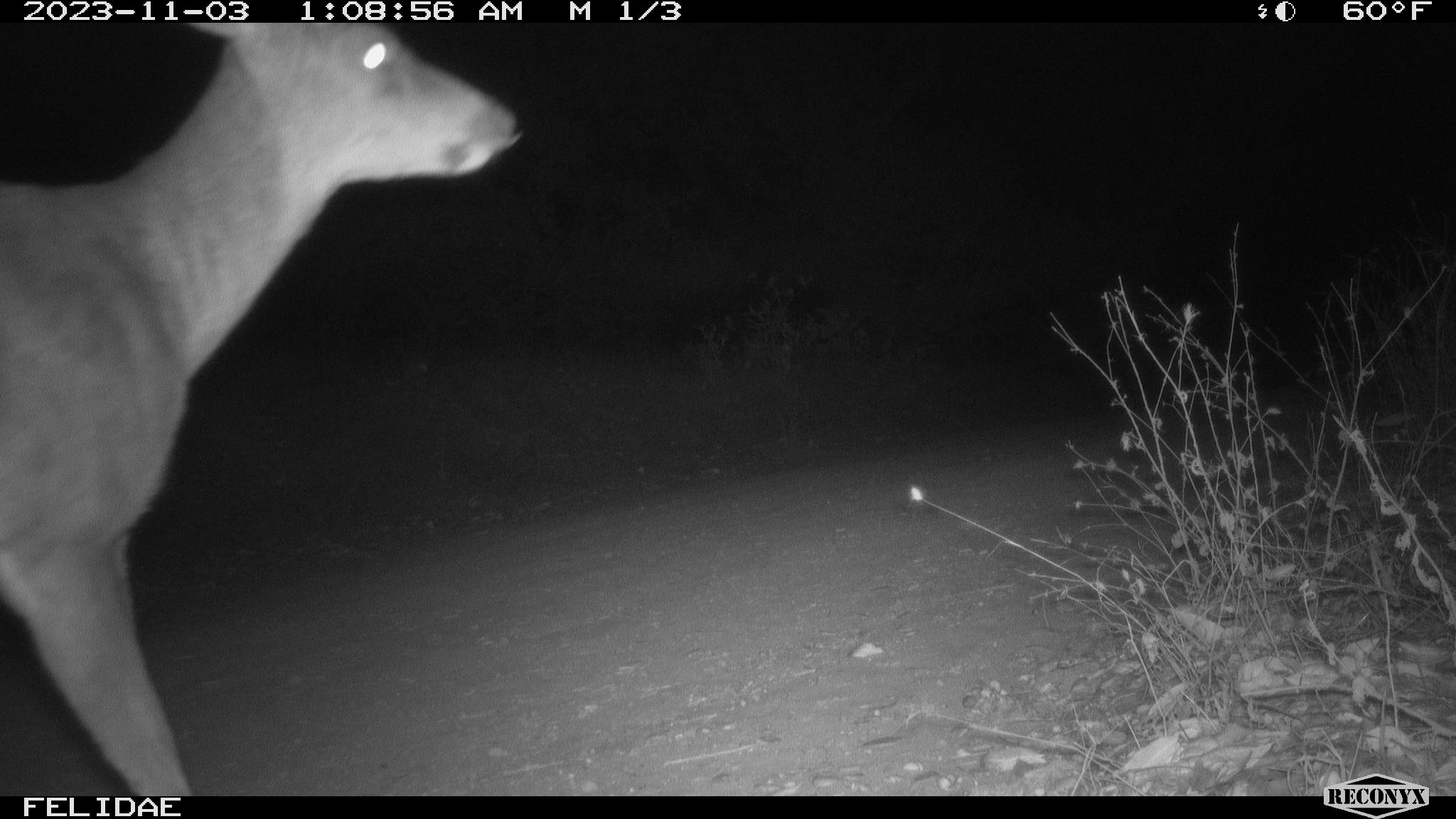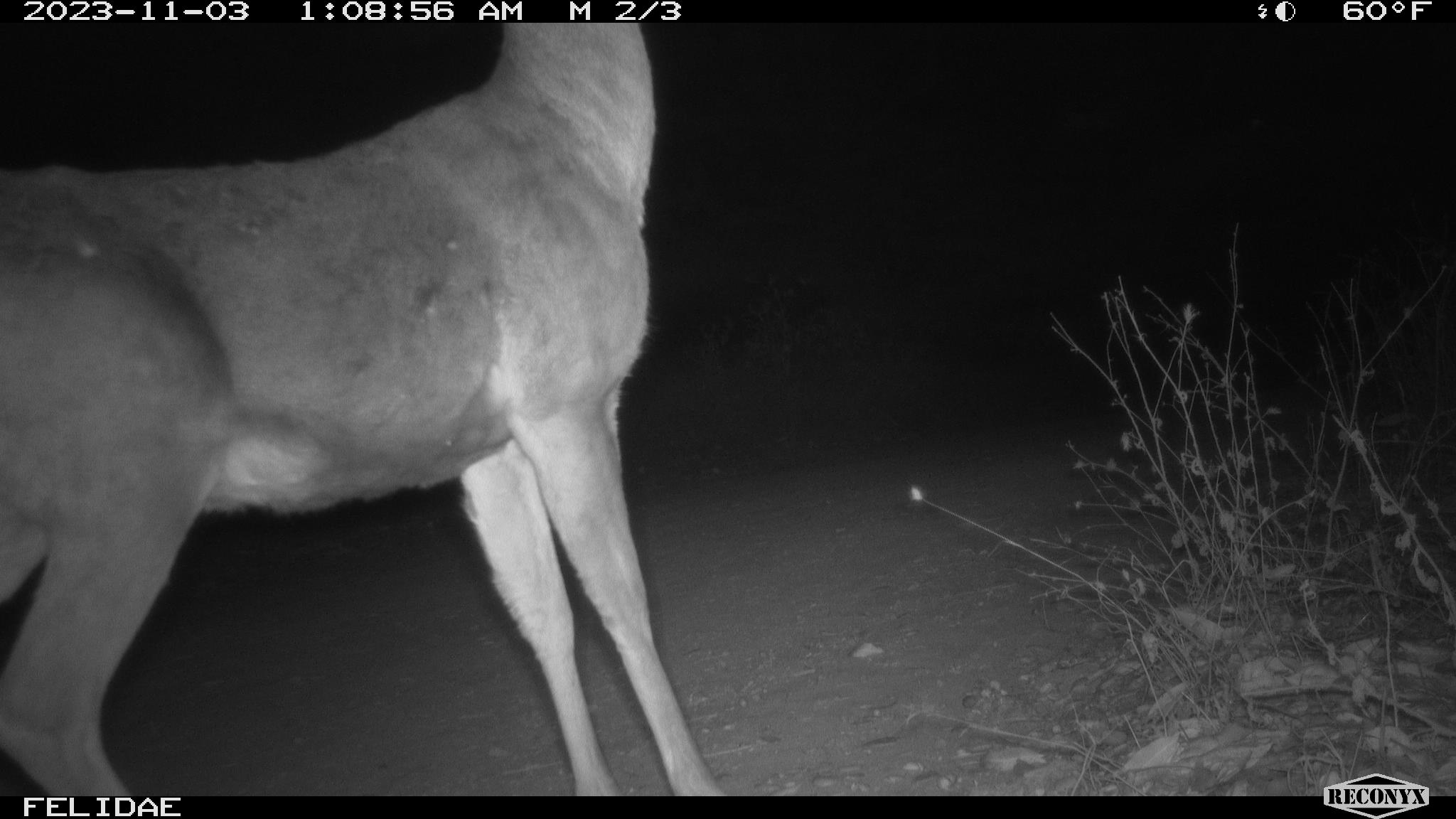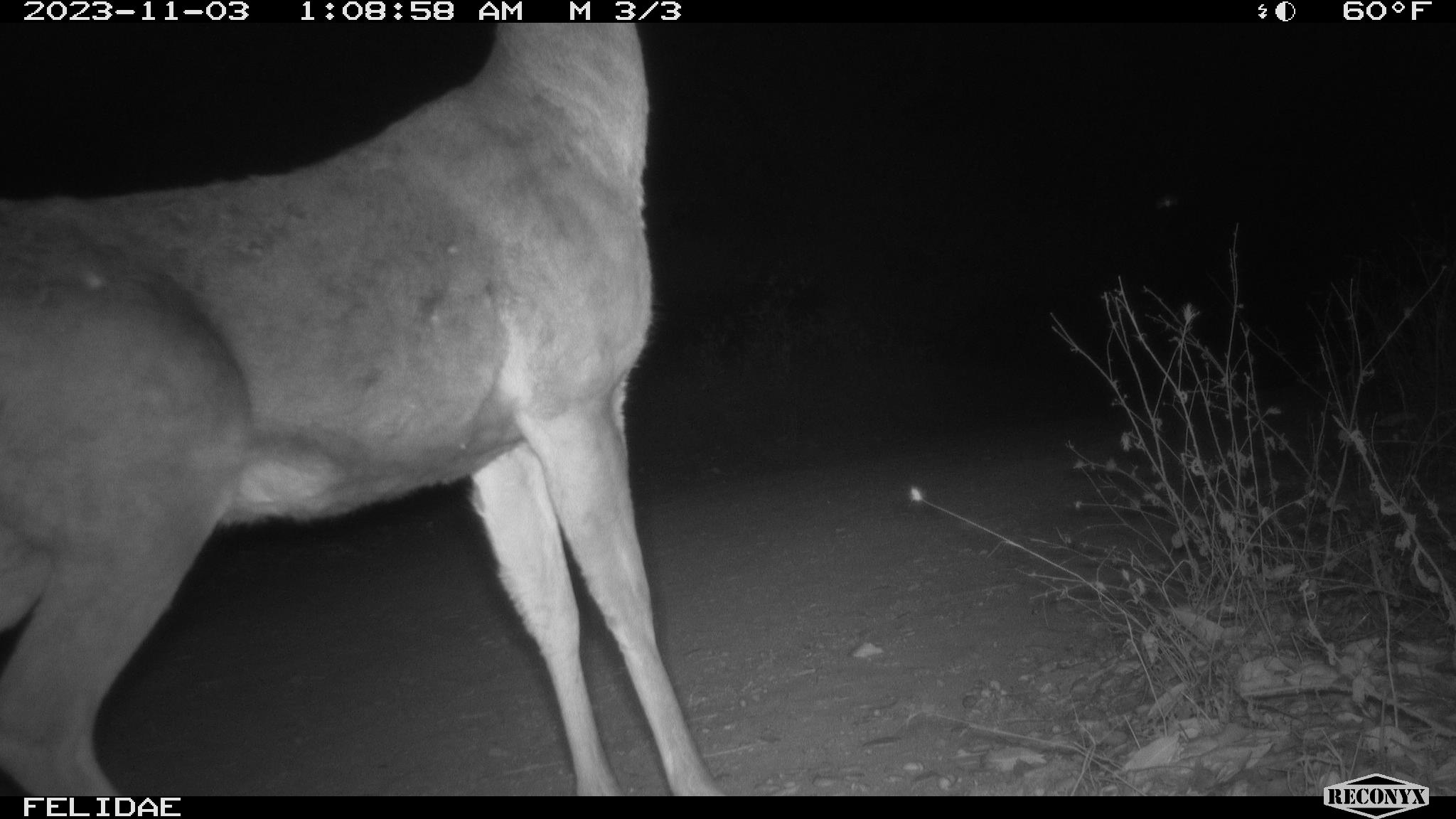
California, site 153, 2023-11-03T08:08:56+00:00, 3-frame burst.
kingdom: Animalia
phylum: Chordata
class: Mammalia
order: Artiodactyla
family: Cervidae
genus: Odocoileus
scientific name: Odocoileus hemionus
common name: mule deer